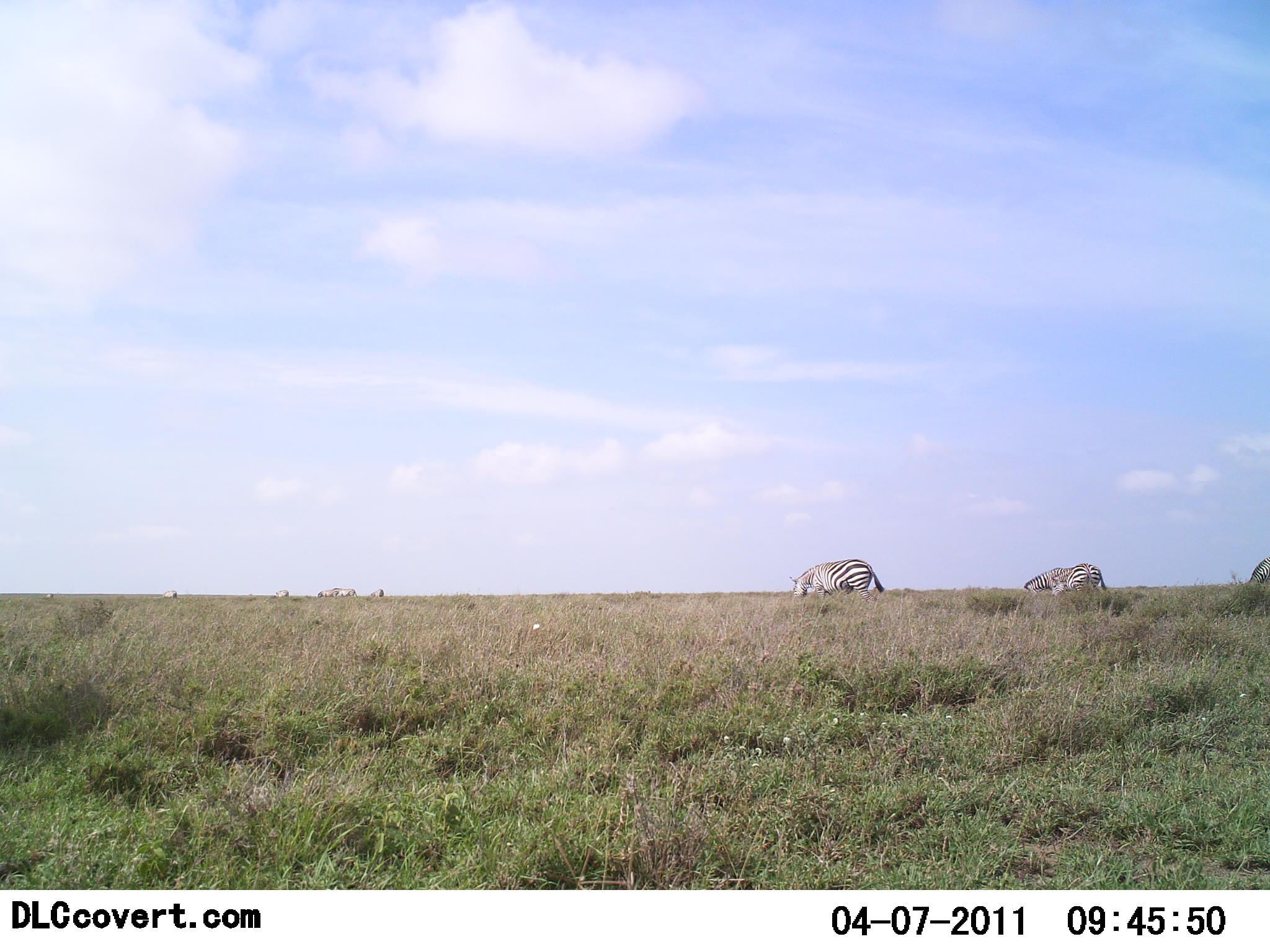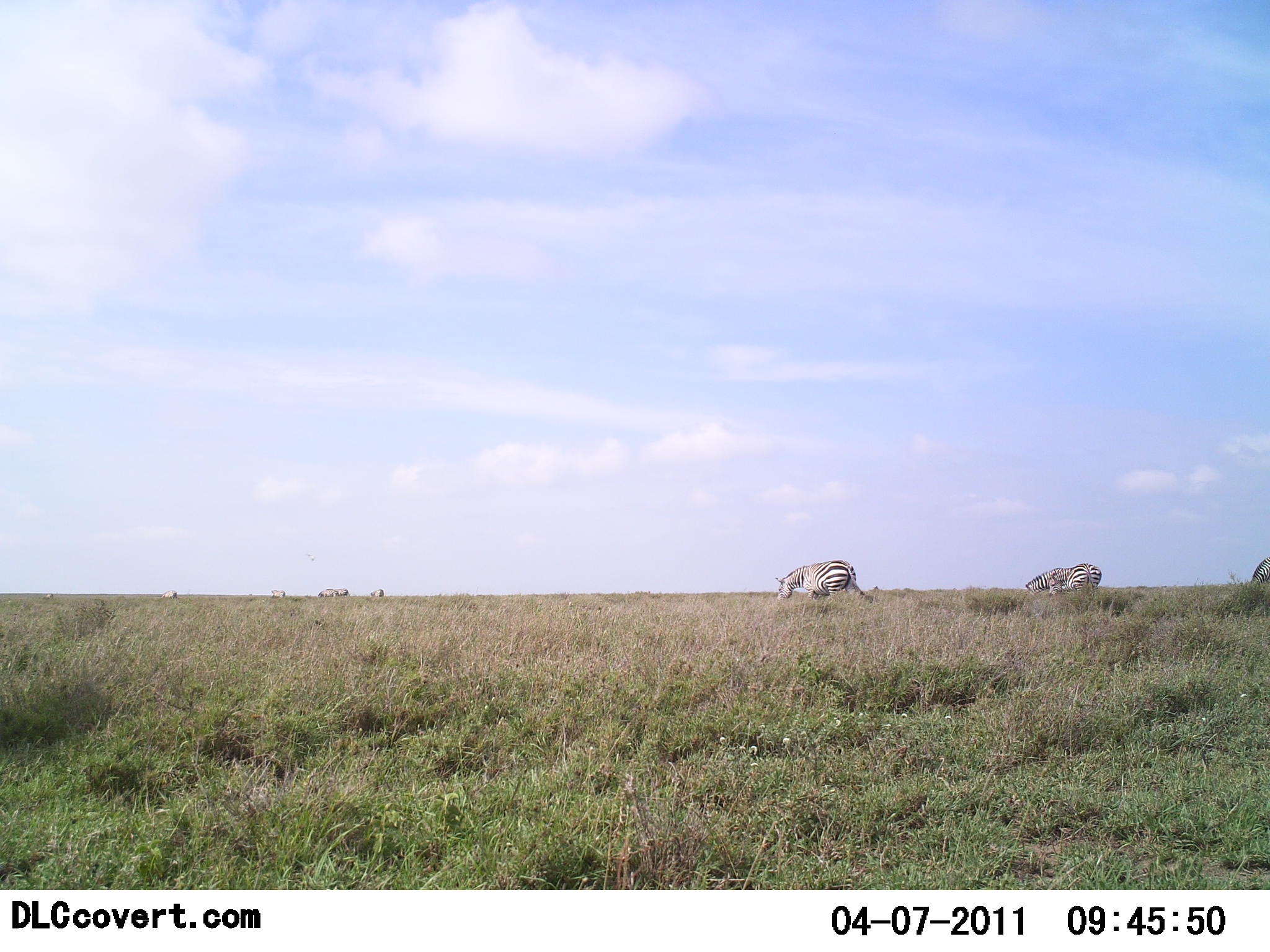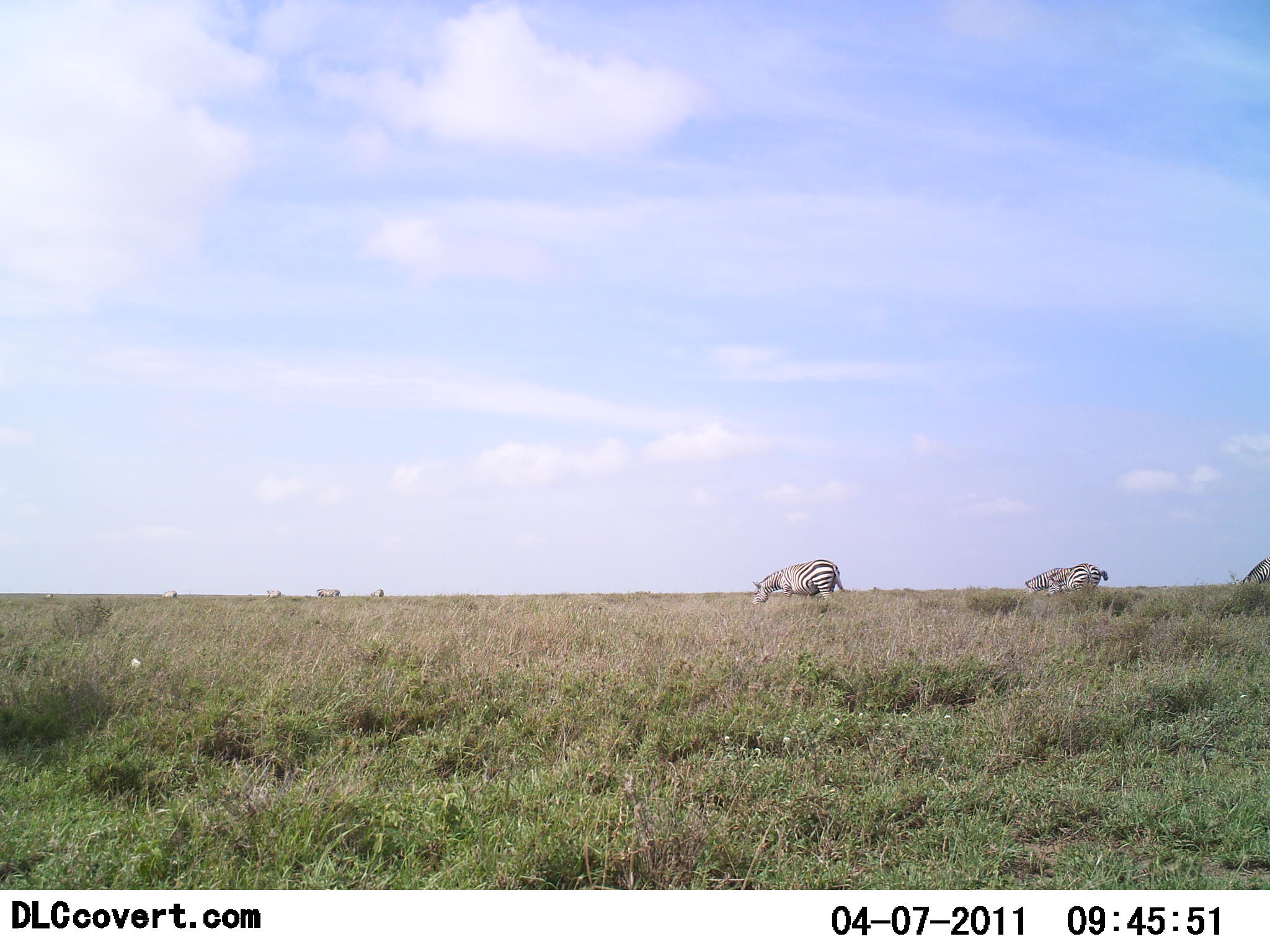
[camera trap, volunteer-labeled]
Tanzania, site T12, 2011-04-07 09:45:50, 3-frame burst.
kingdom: Animalia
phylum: Chordata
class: Mammalia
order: Perissodactyla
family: Equidae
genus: Equus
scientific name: Equus quagga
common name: plains zebra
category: zebra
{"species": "zebra (plains zebra) (Equus quagga)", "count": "4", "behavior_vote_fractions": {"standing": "25%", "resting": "0%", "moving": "58%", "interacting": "0%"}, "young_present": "0%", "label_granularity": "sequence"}